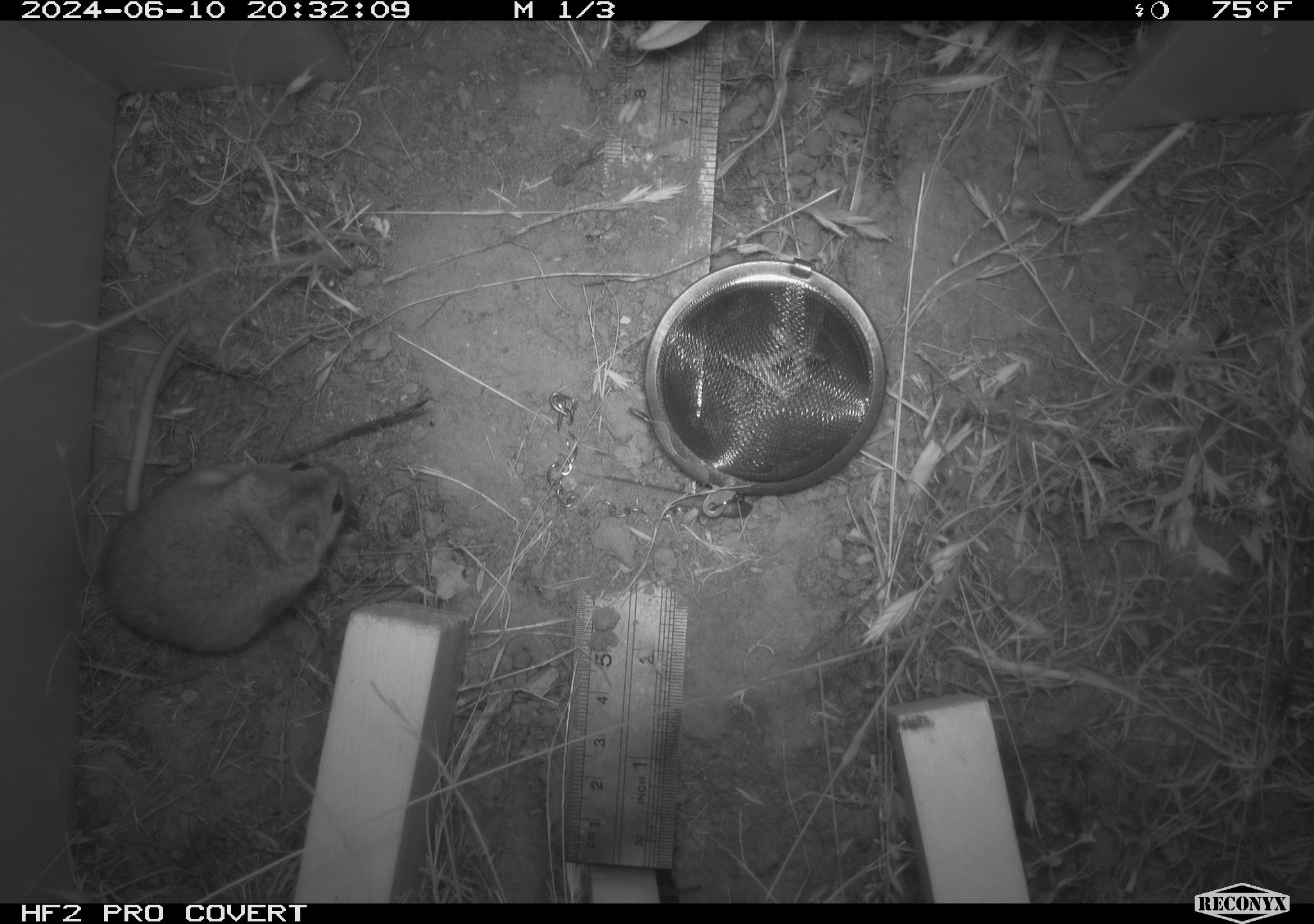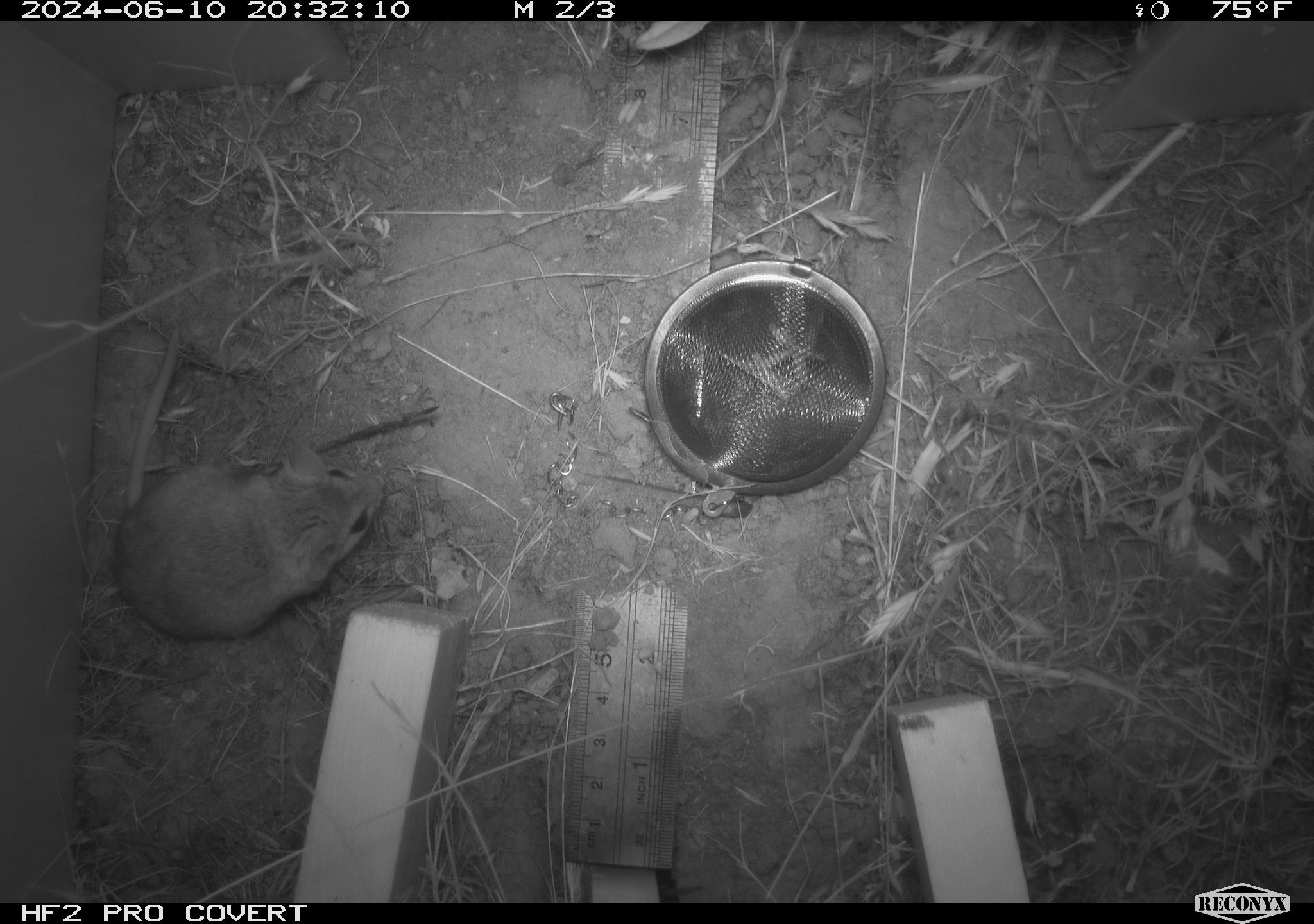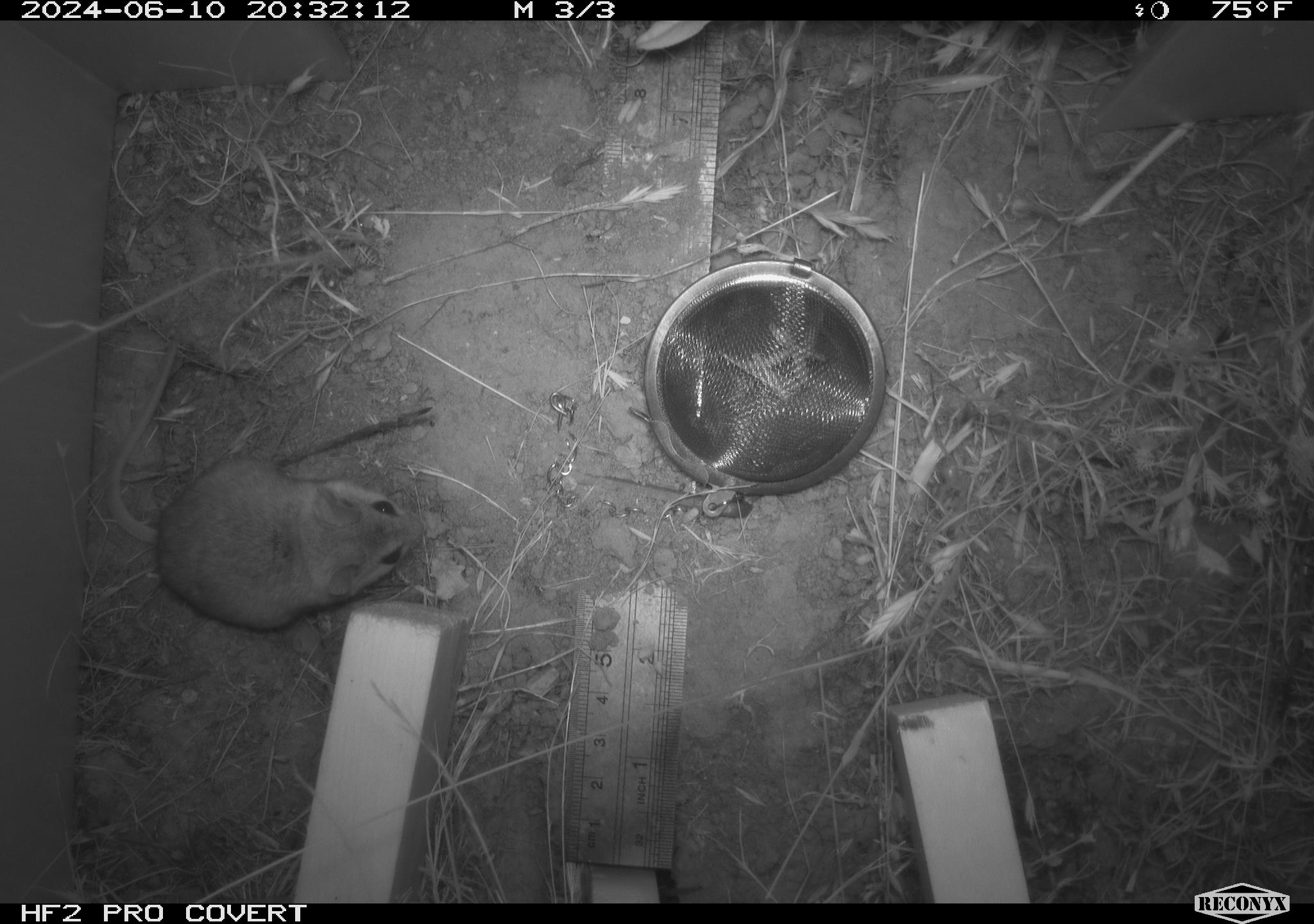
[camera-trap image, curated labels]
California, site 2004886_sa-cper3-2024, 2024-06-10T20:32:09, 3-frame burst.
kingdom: Animalia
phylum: Chordata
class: Mammalia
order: Rodentia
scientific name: Rodentia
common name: rodent